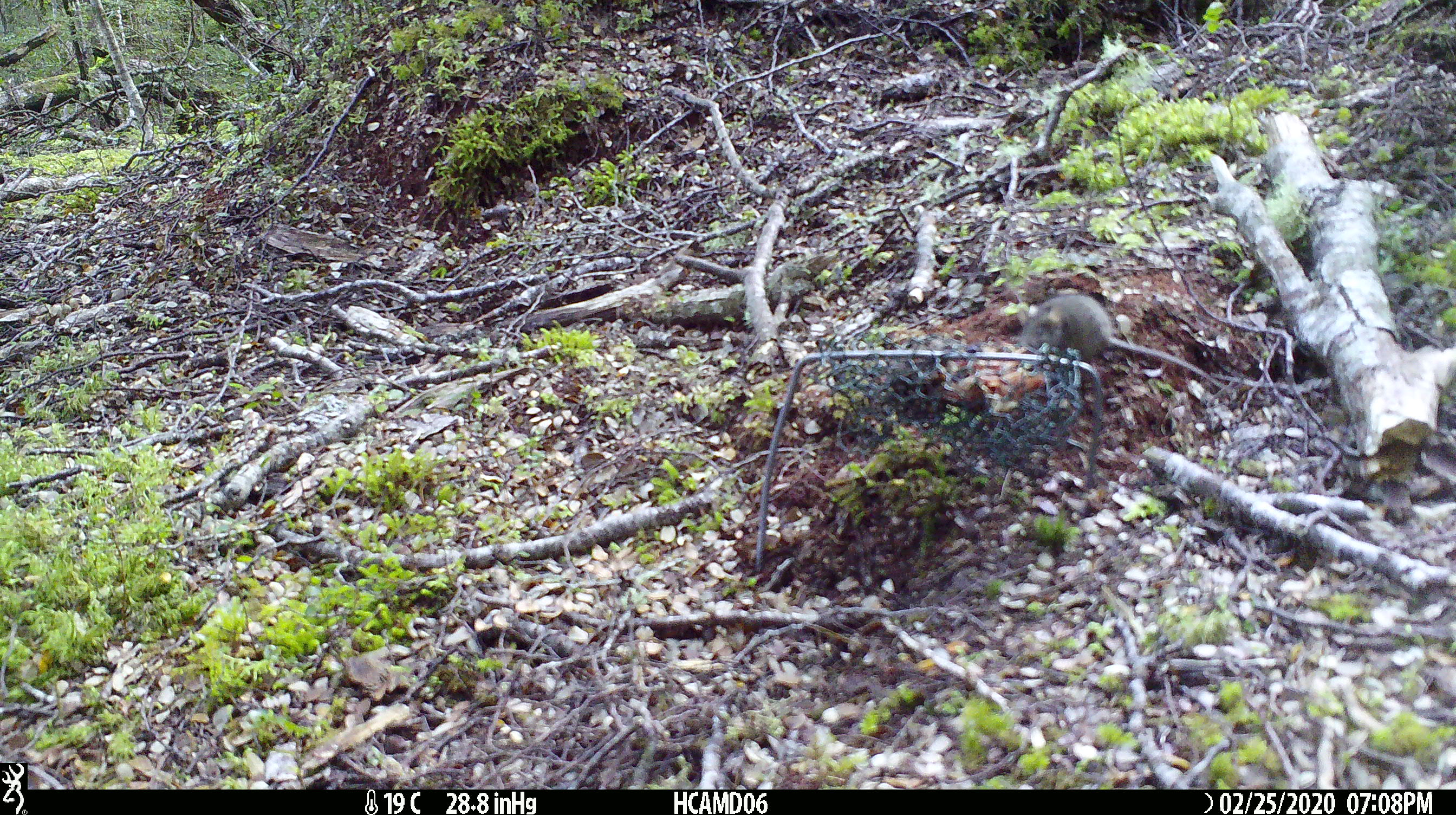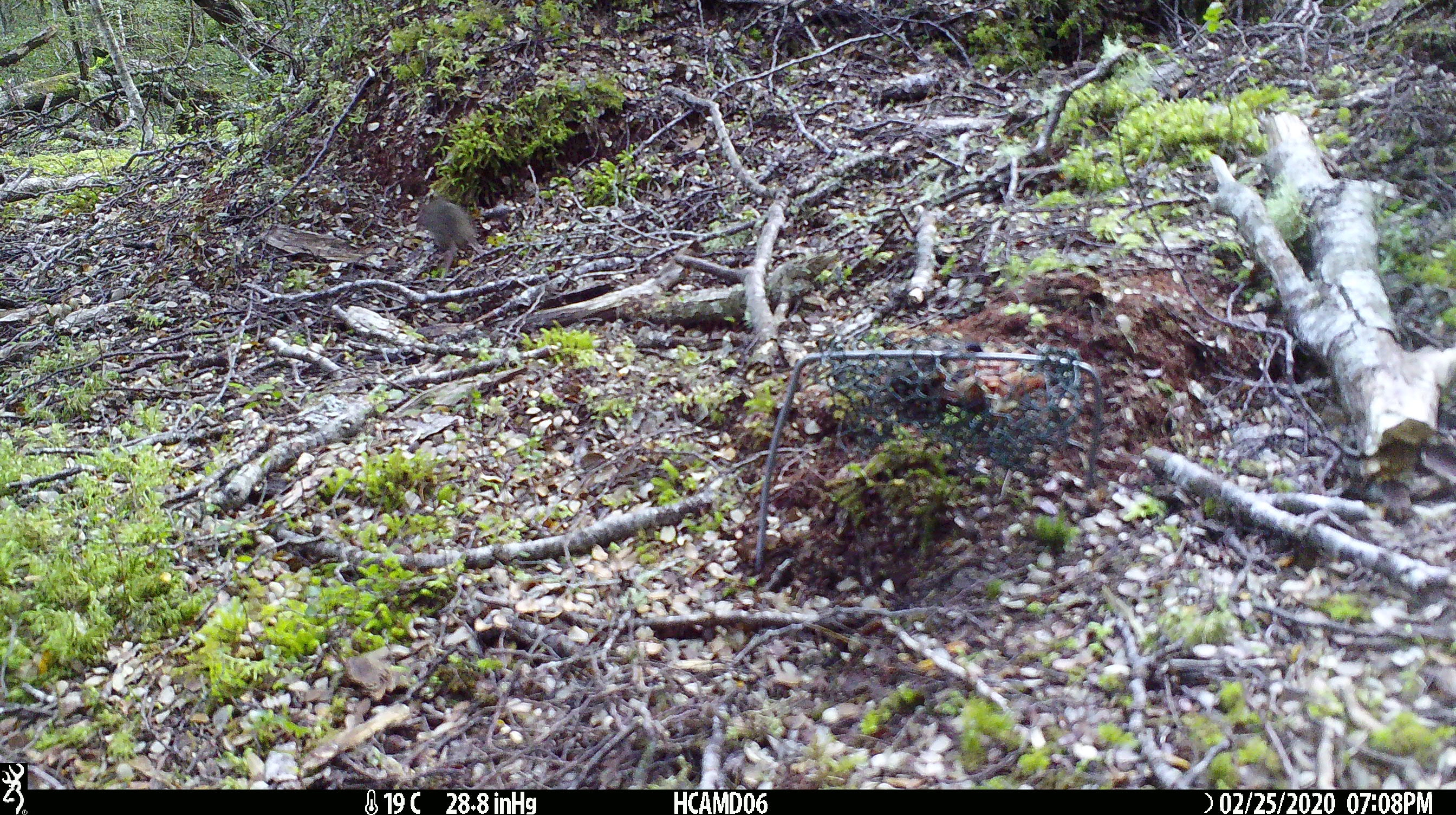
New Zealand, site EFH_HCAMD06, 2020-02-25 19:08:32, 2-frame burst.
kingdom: Animalia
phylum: Chordata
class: Mammalia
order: Rodentia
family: Muridae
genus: Mus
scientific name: Mus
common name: mouse